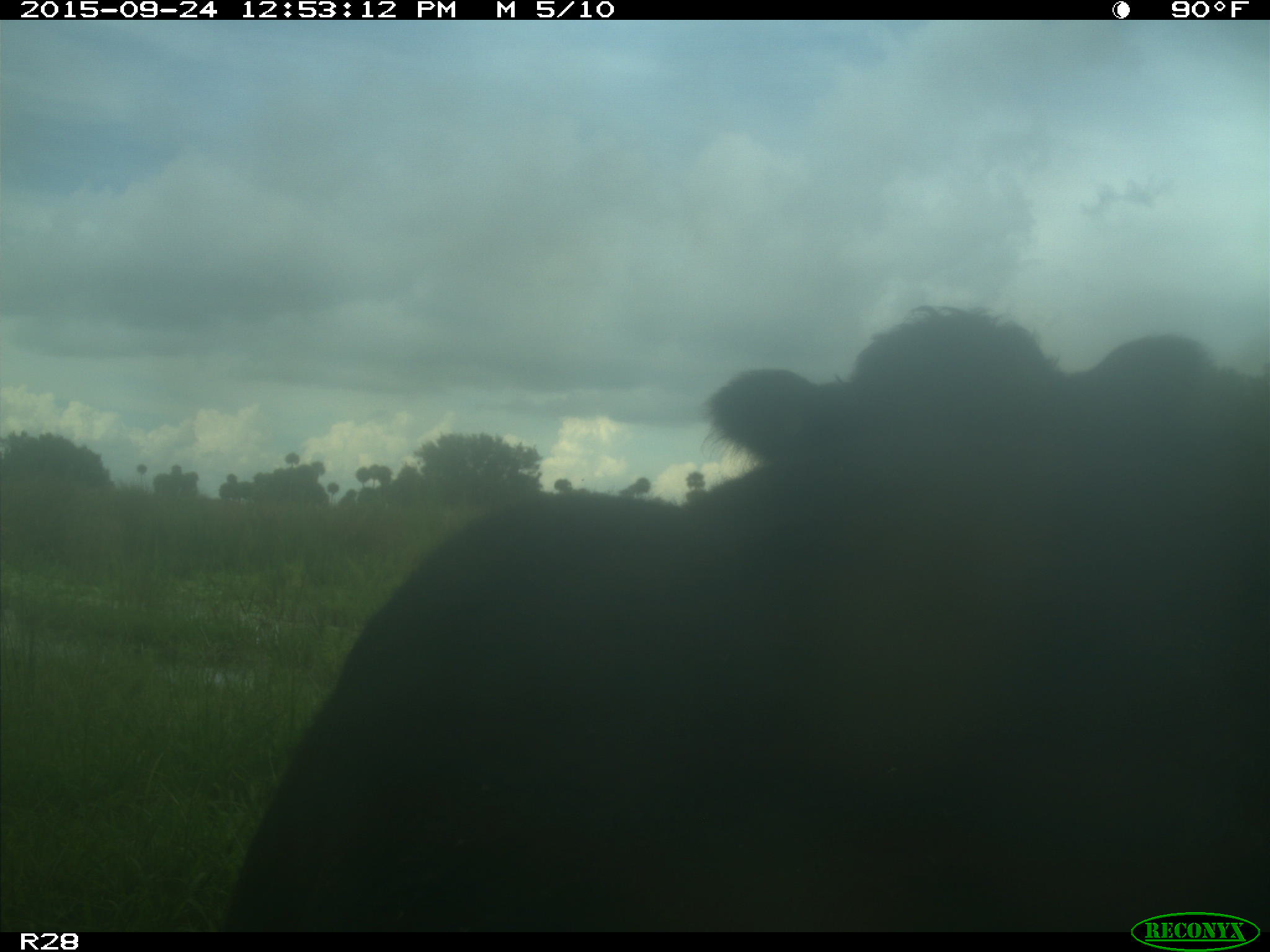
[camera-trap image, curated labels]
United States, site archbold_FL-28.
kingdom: Animalia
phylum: Chordata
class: Mammalia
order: Artiodactyla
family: Bovidae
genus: Bos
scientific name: Bos taurus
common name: domestic cow